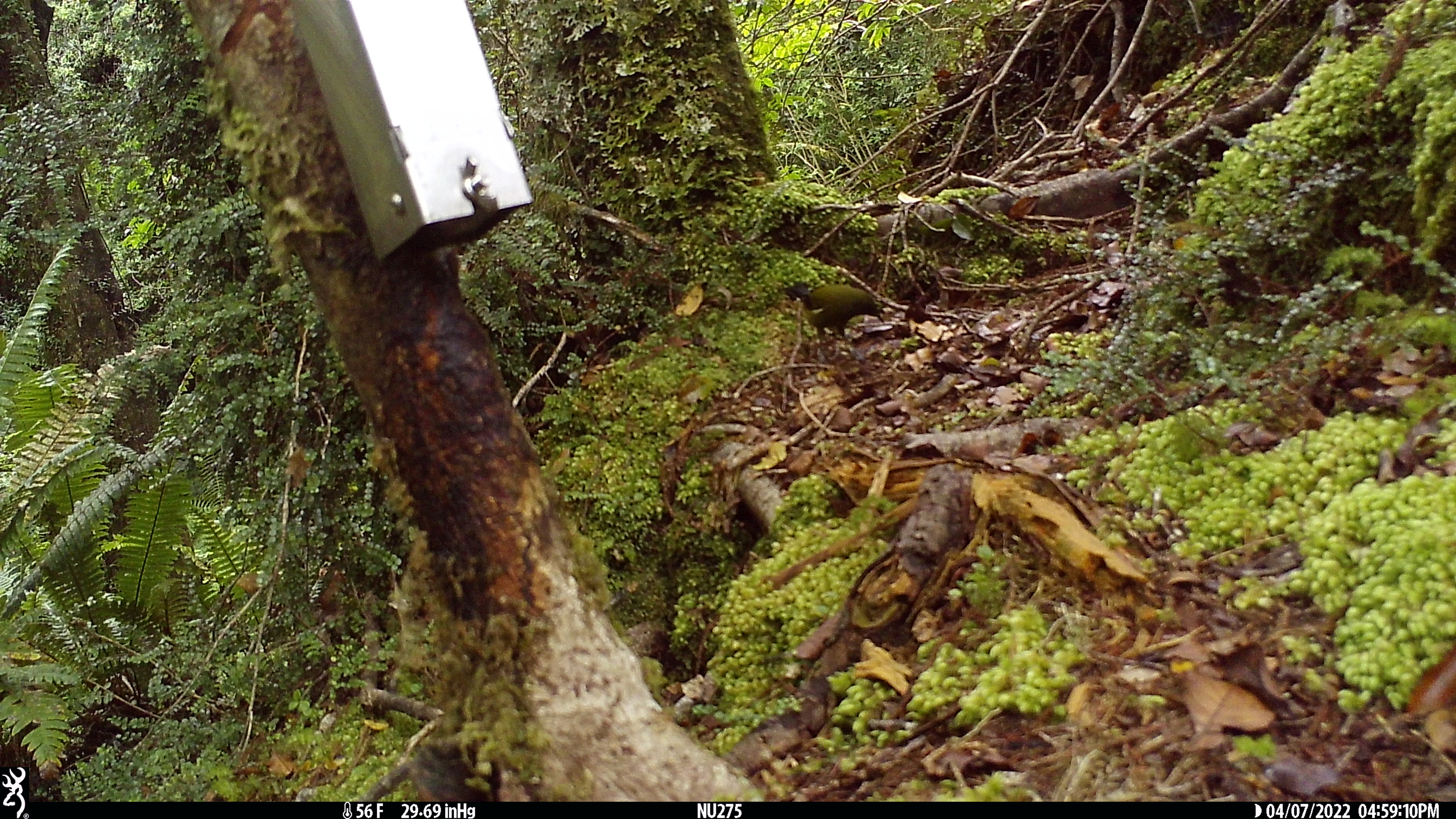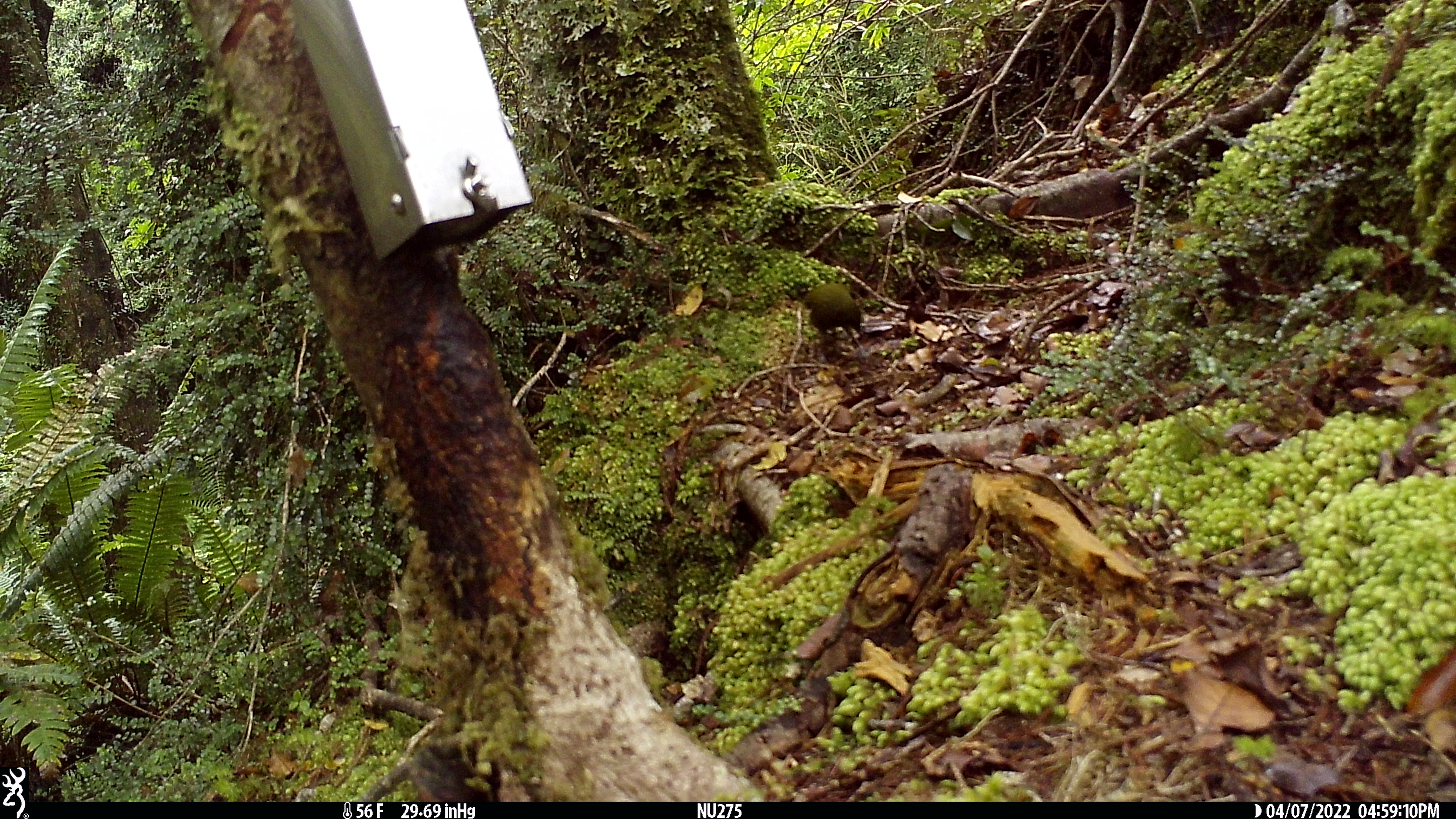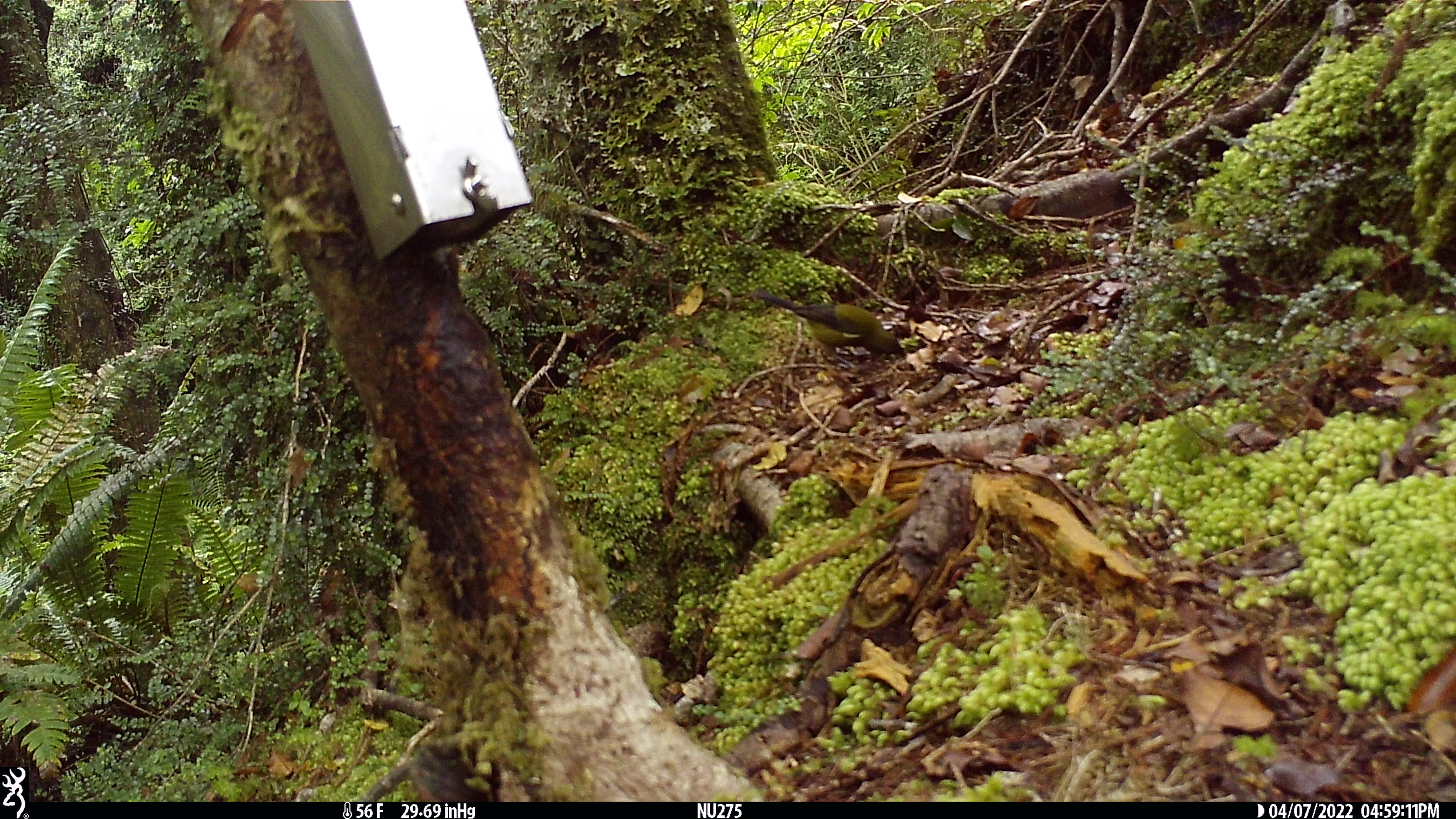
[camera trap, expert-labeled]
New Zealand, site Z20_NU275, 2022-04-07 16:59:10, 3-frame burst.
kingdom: Animalia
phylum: Chordata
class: Aves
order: Passeriformes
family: Meliphagidae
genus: Anthornis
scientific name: Anthornis melanura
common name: new zealand bellbird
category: bellbird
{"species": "bellbird (new zealand bellbird) (Anthornis melanura)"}